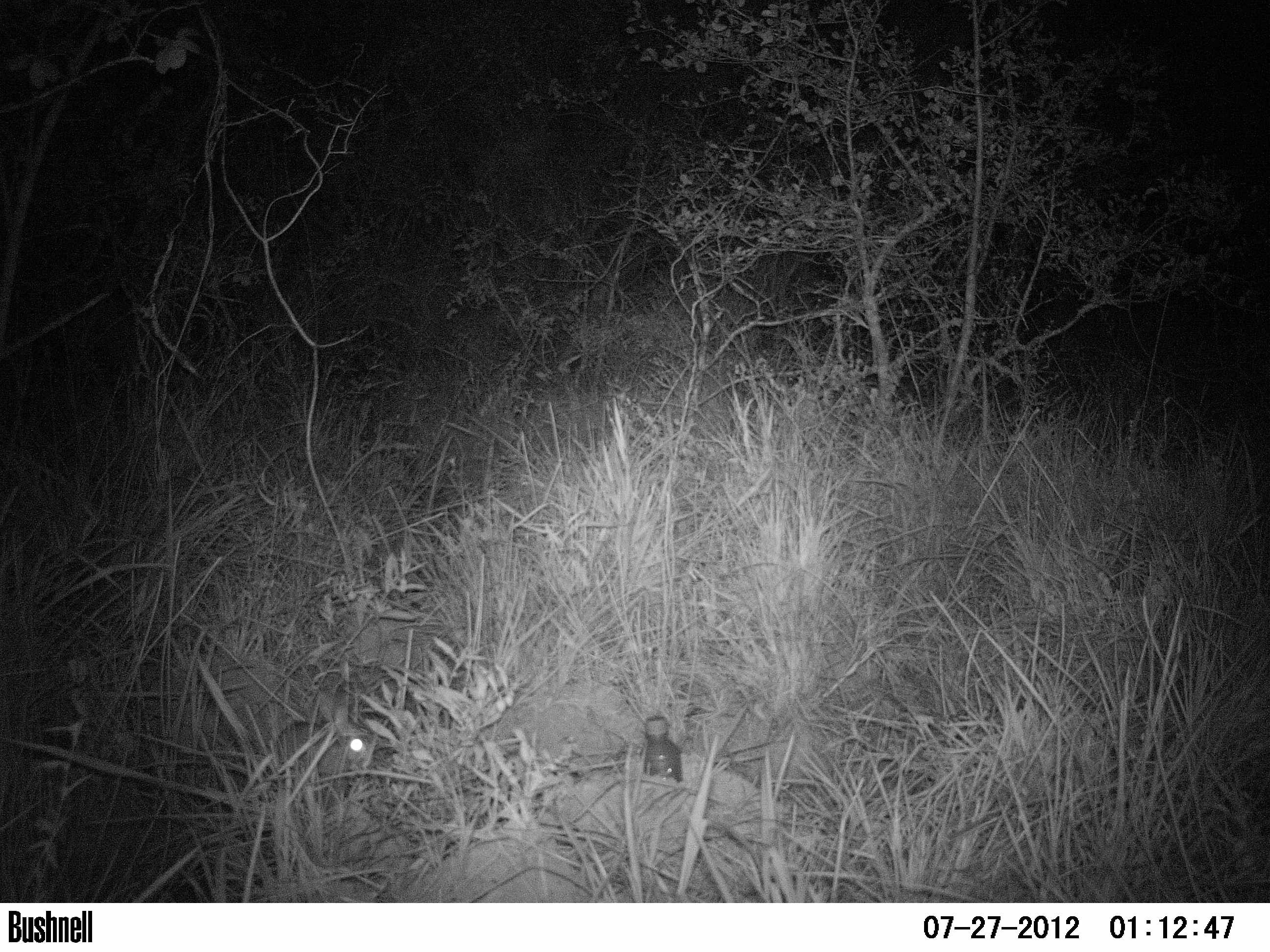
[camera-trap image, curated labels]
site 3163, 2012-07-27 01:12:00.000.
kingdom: Animalia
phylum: Chordata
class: Mammalia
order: Lagomorpha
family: Leporidae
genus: Sylvilagus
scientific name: Sylvilagus brasiliensis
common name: tapeti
Sylvilagus brasiliensis (tapeti), count 1.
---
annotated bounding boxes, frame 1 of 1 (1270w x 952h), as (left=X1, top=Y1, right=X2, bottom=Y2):
sylvilagus brasiliensis: (left=275, top=701, right=374, bottom=775)